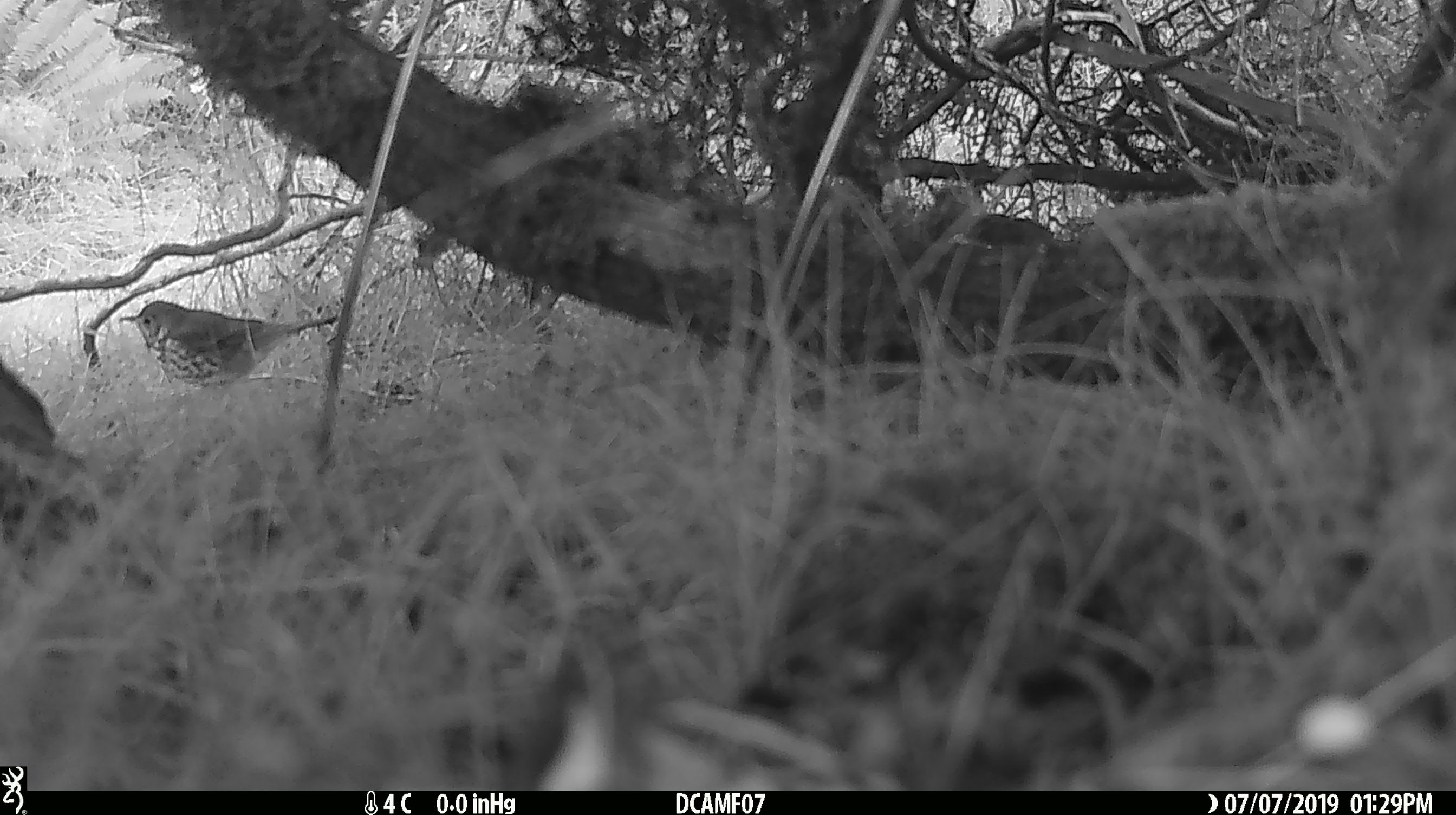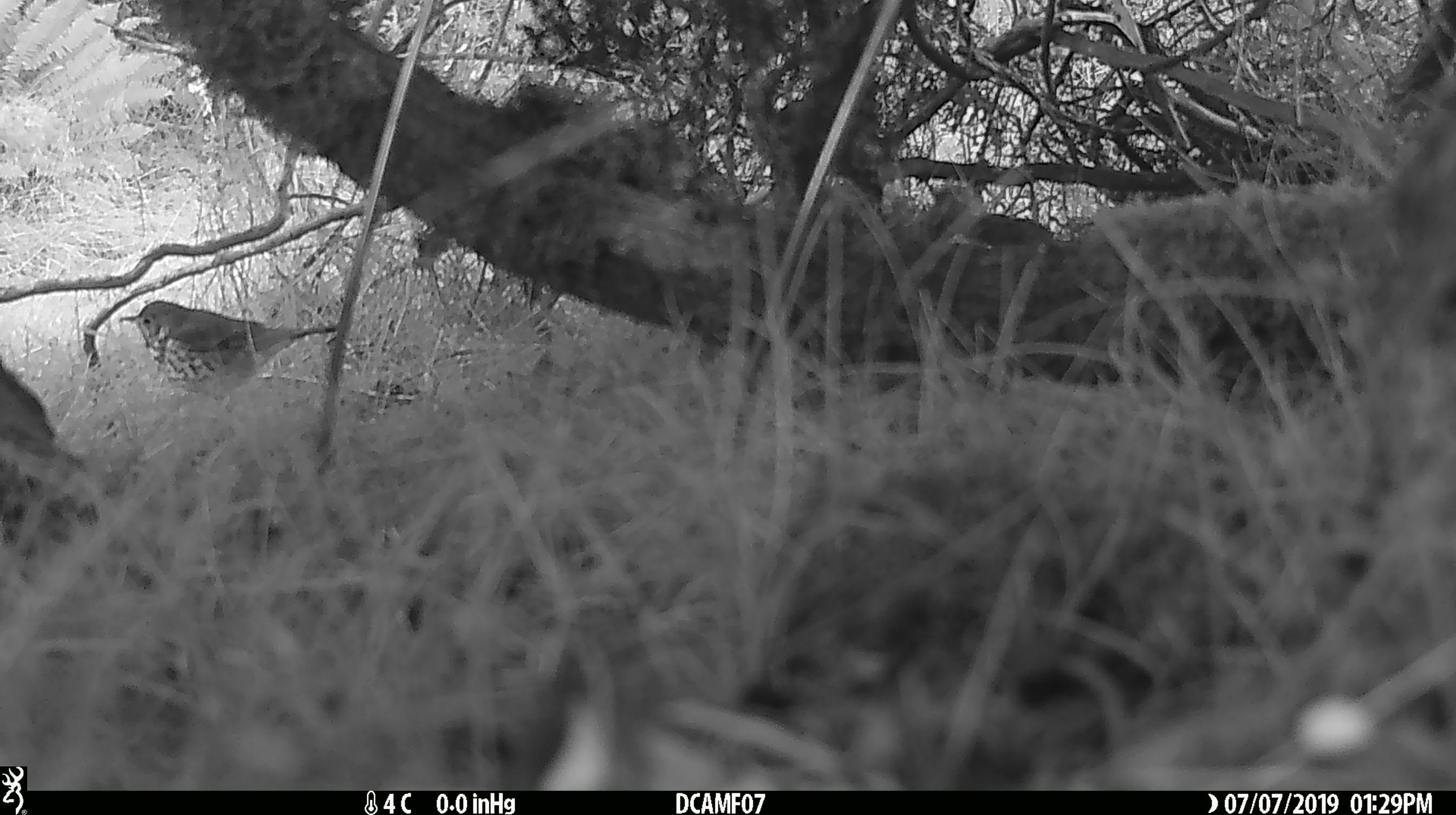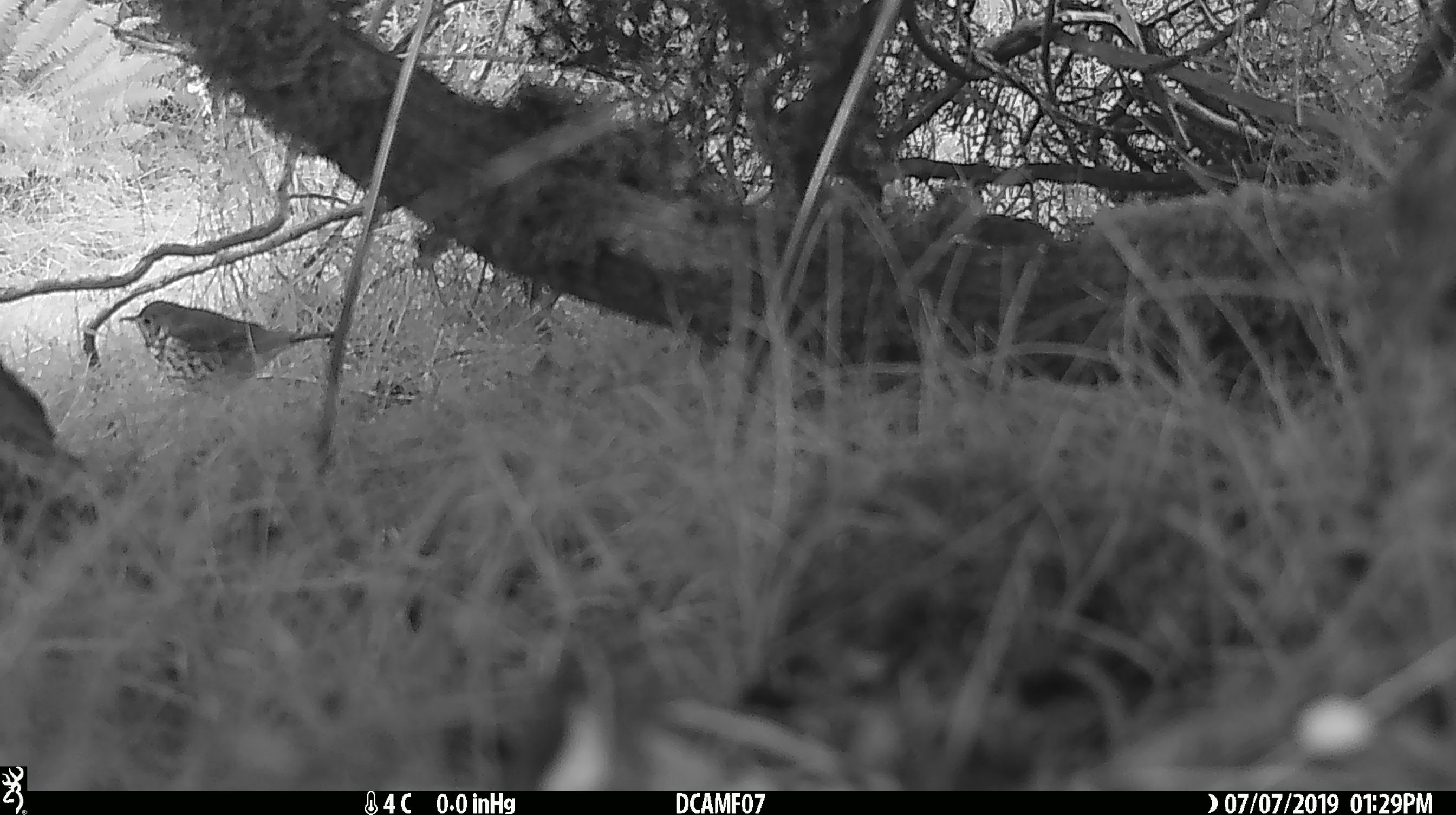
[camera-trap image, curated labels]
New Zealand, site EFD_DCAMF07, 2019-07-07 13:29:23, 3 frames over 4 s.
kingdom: Animalia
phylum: Chordata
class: Aves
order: Passeriformes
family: Turdidae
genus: Turdus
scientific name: Turdus philomelos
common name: song thrush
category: thrush